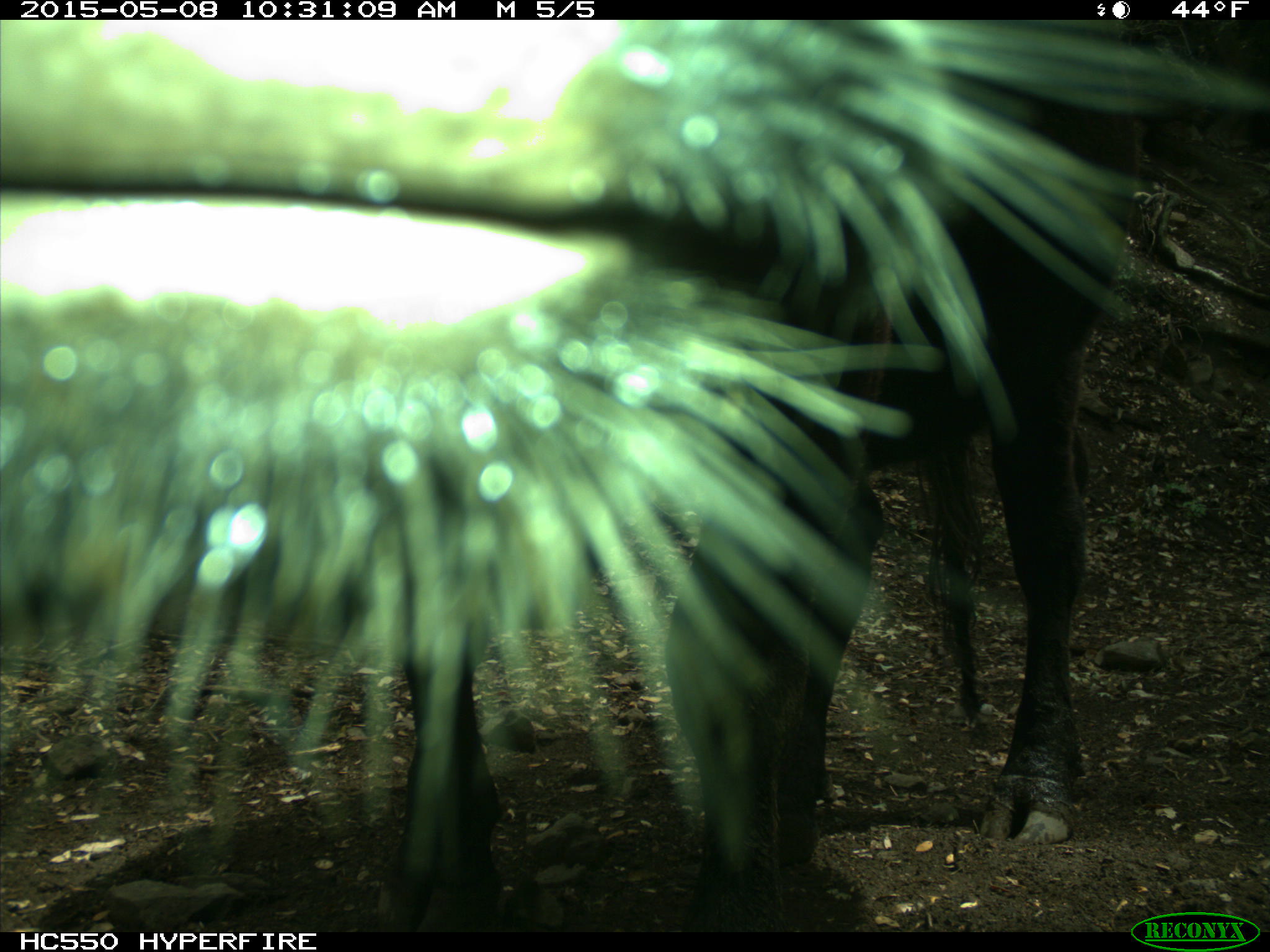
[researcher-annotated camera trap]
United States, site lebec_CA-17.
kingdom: Animalia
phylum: Chordata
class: Mammalia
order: Artiodactyla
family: Bovidae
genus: Bos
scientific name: Bos taurus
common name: domestic cow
Bos taurus (domestic cow).